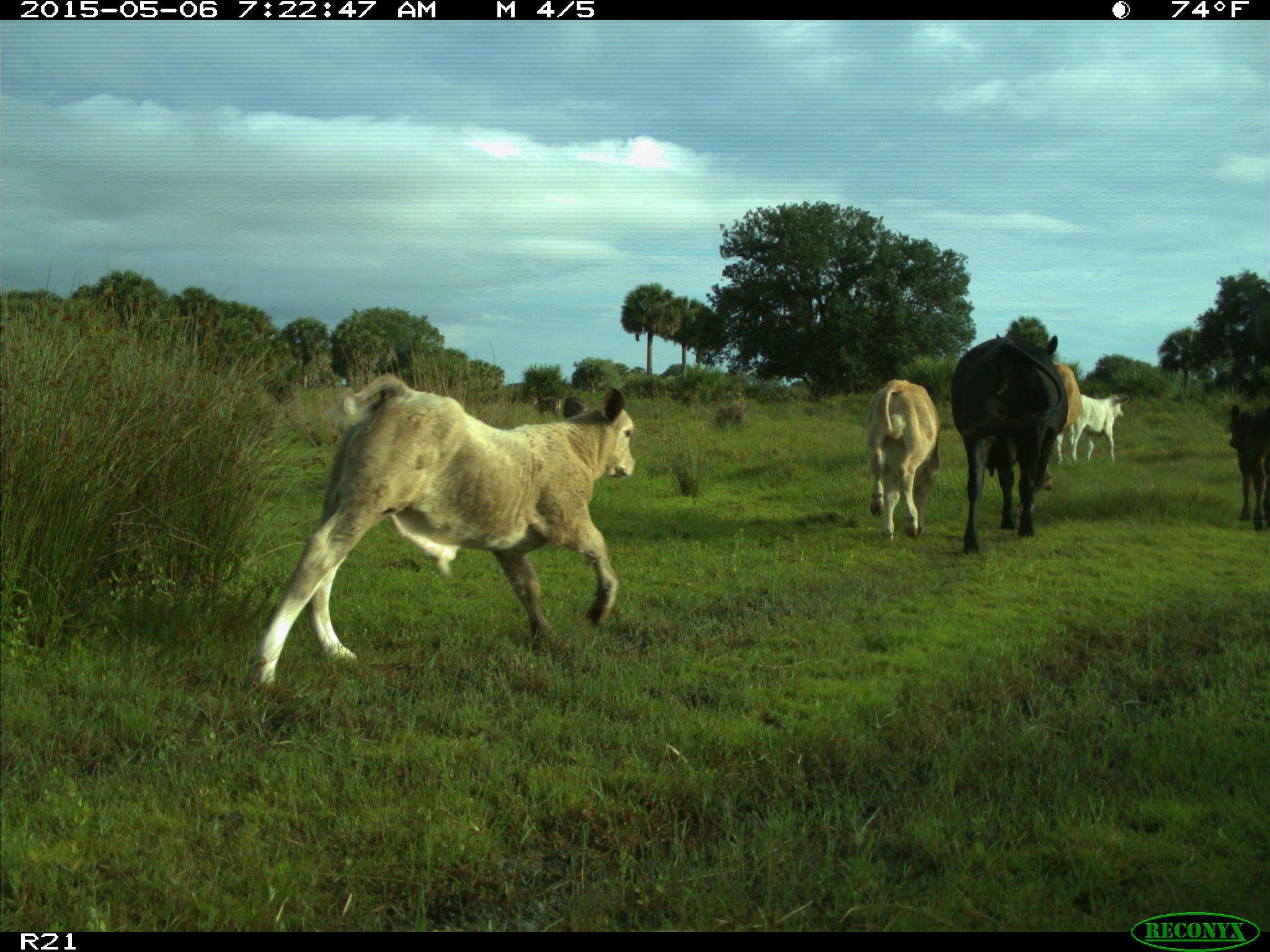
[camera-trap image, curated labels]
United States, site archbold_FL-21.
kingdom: Animalia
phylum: Chordata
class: Mammalia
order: Artiodactyla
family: Bovidae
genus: Bos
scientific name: Bos taurus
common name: domestic cow